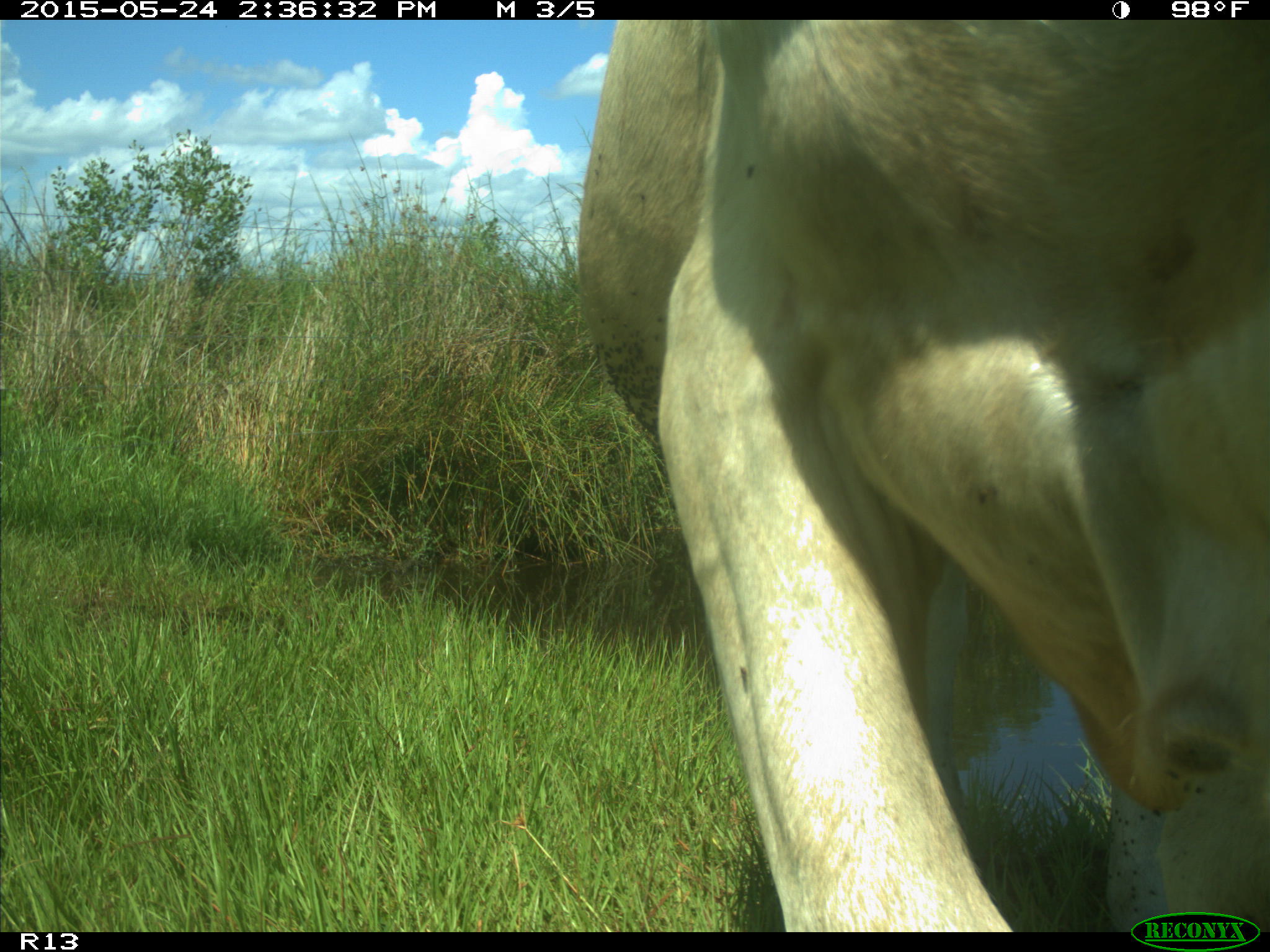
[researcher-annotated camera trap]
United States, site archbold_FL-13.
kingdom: Animalia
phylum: Chordata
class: Mammalia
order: Artiodactyla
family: Bovidae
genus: Bos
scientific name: Bos taurus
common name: domestic cow